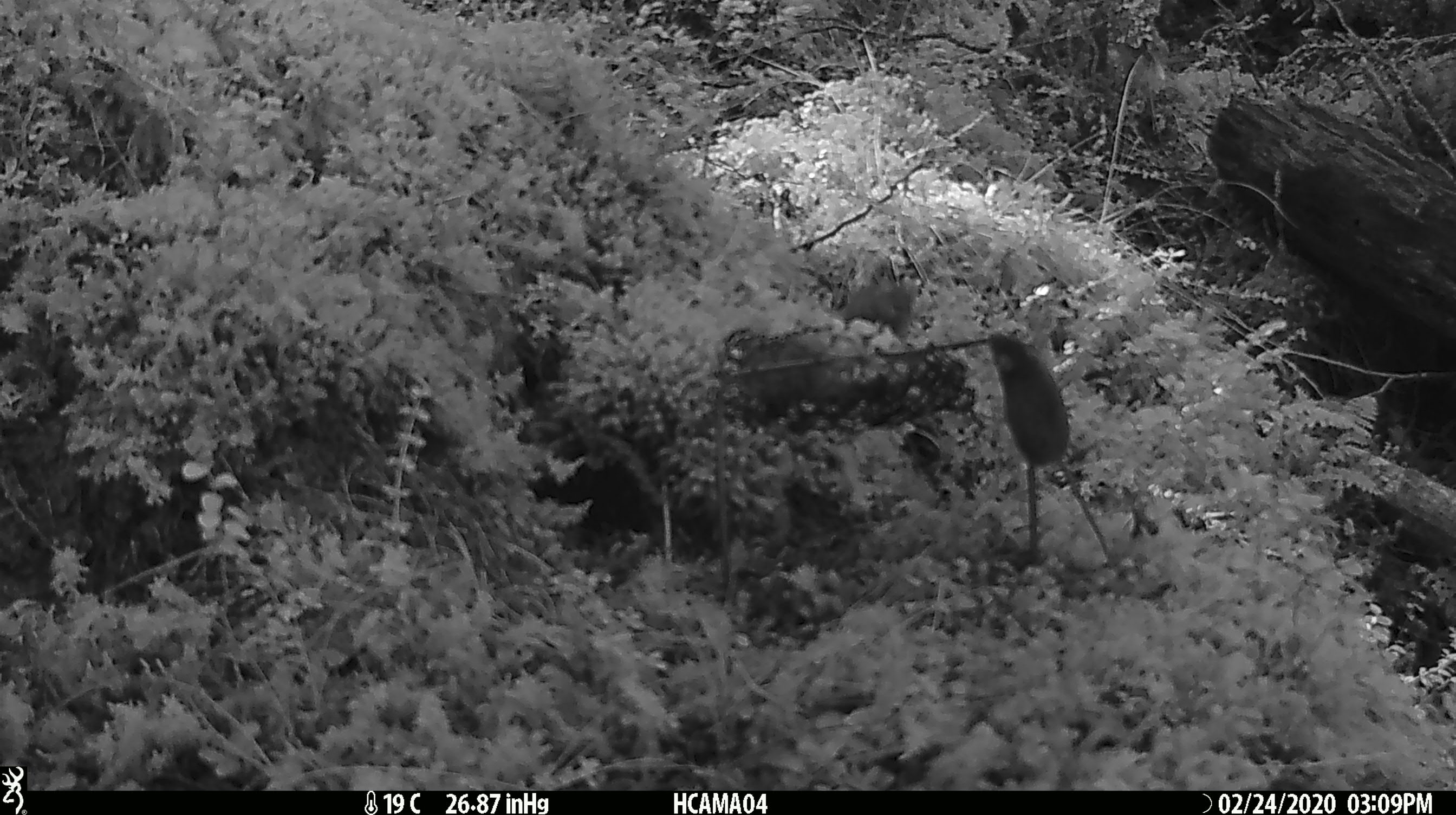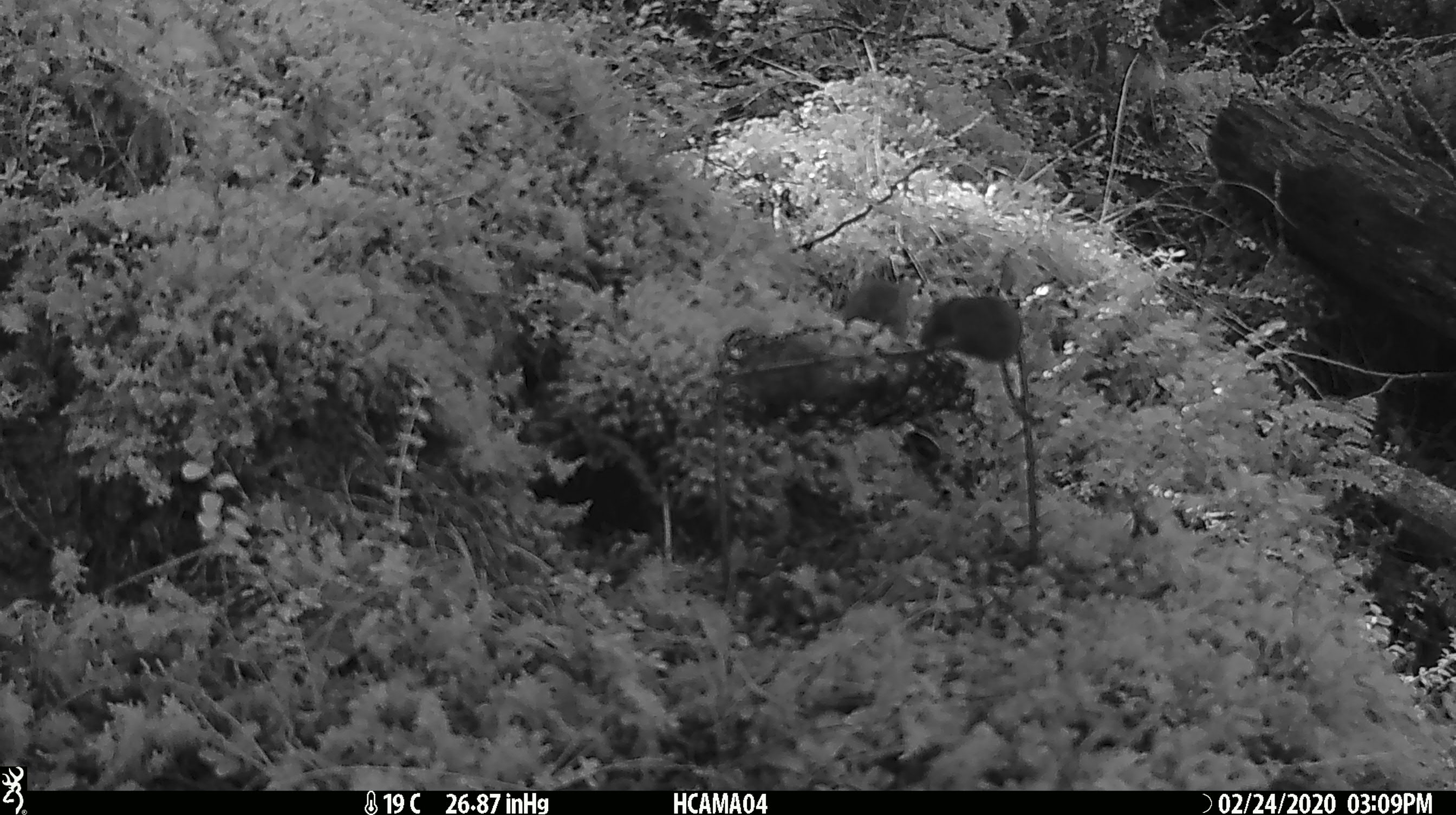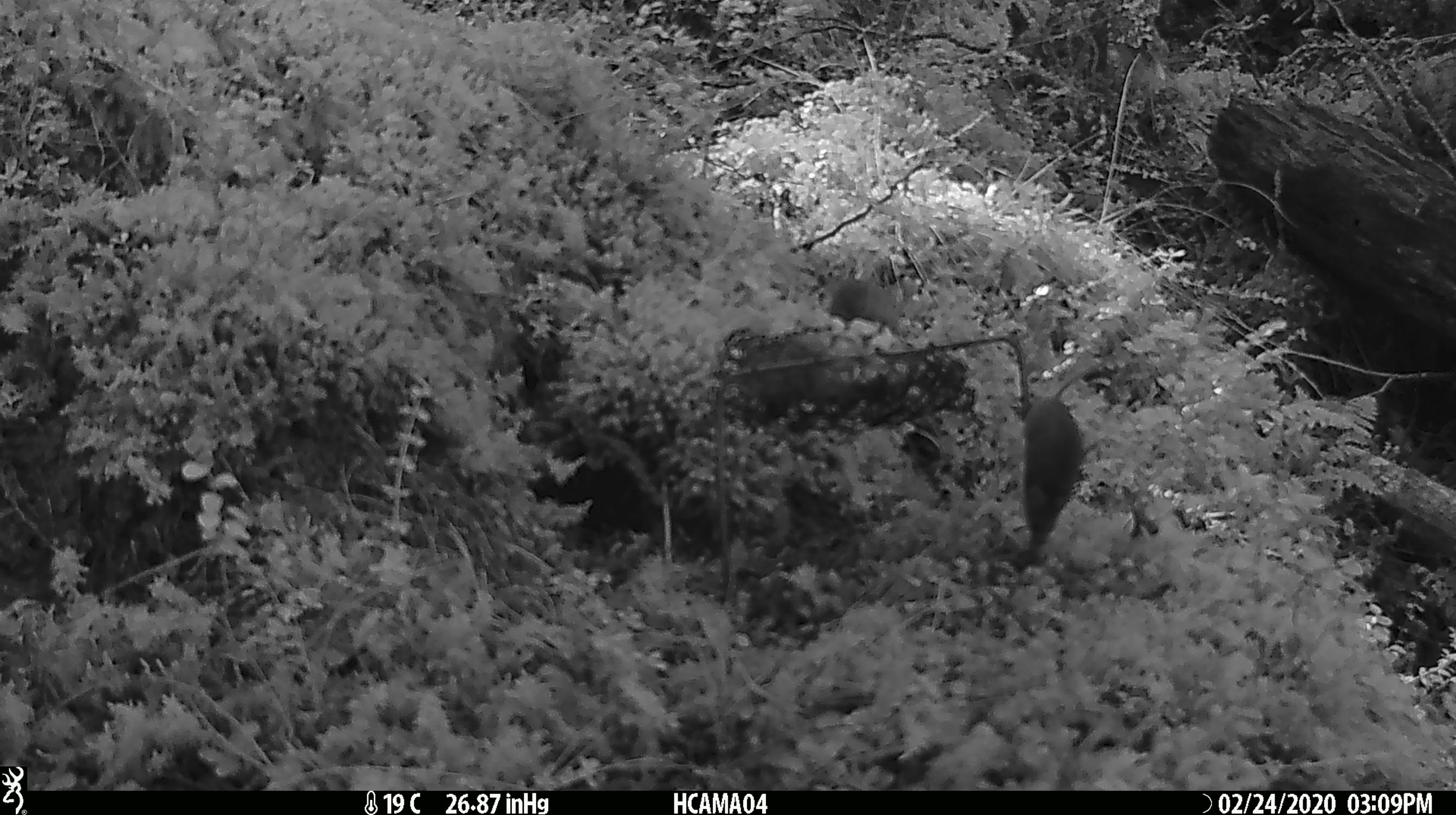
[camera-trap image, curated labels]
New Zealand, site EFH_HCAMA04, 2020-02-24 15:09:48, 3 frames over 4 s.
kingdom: Animalia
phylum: Chordata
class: Mammalia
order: Rodentia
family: Muridae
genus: Mus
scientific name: Mus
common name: mouse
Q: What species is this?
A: Mouse (Mus).